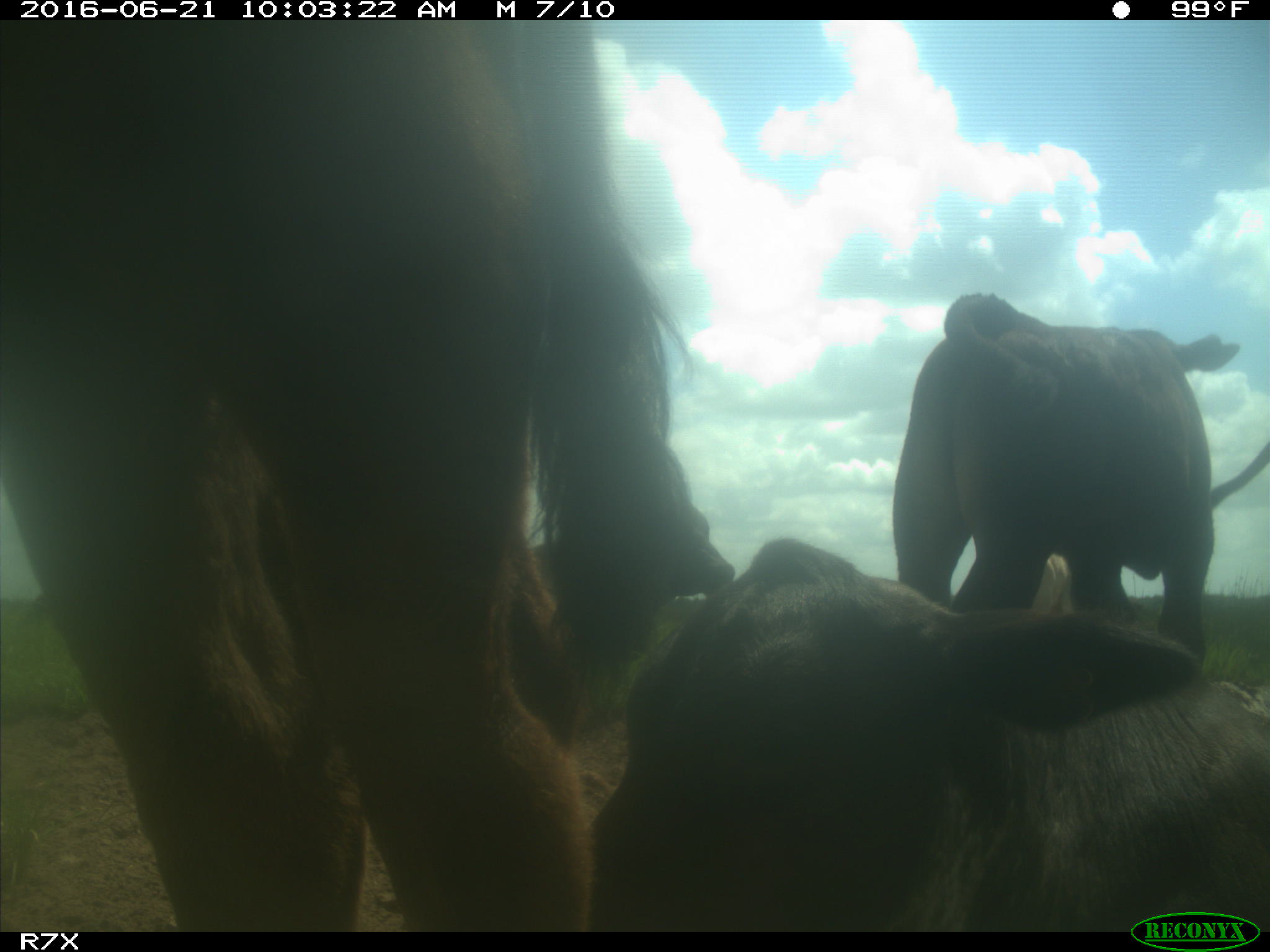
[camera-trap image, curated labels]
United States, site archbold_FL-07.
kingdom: Animalia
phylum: Chordata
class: Mammalia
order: Artiodactyla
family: Bovidae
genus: Bos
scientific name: Bos taurus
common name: domestic cow